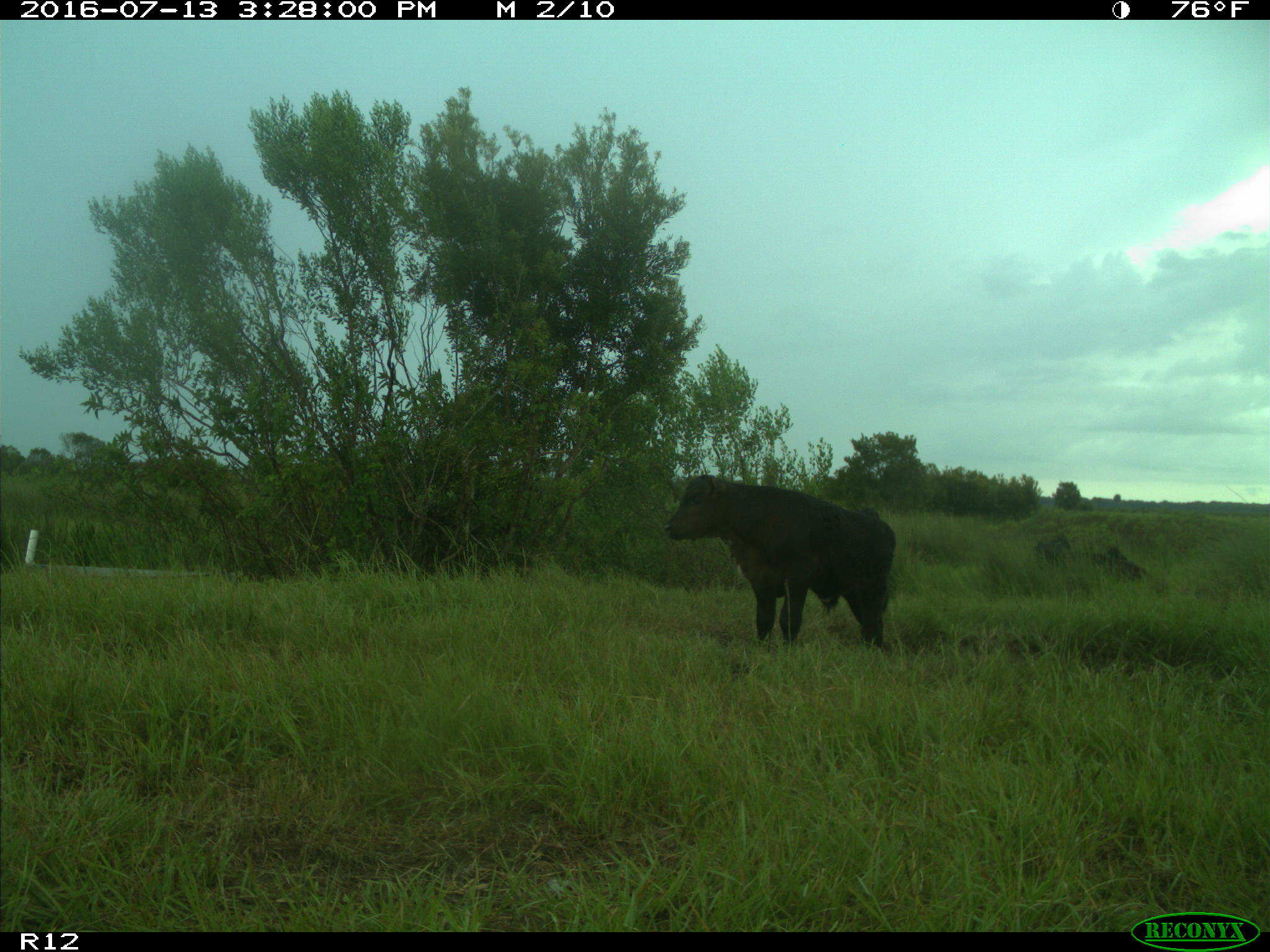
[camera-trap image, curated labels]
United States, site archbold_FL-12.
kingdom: Animalia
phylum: Chordata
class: Mammalia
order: Artiodactyla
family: Bovidae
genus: Bos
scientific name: Bos taurus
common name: domestic cow